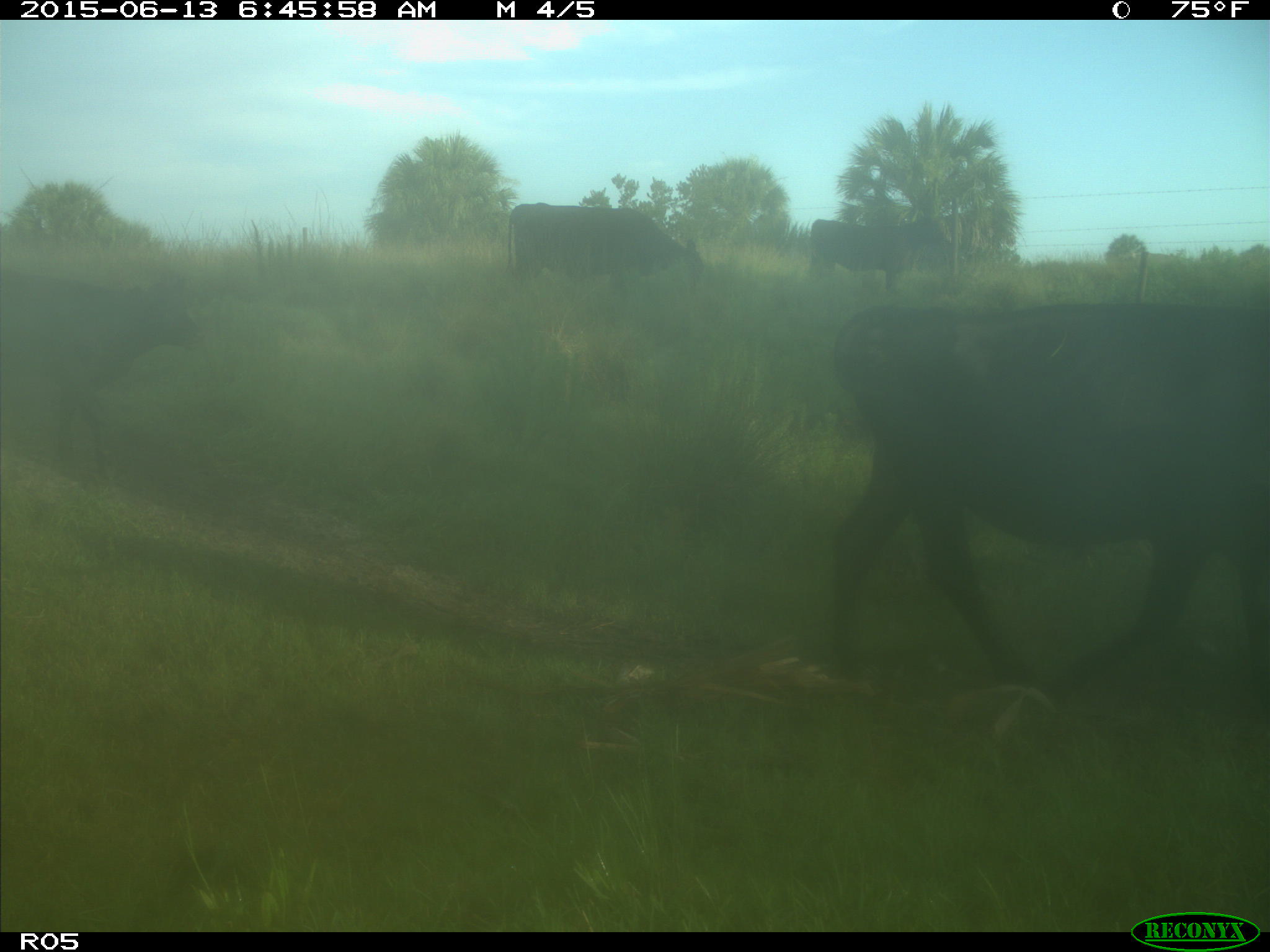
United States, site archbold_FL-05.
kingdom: Animalia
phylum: Chordata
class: Mammalia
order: Artiodactyla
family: Bovidae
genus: Bos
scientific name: Bos taurus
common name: domestic cow